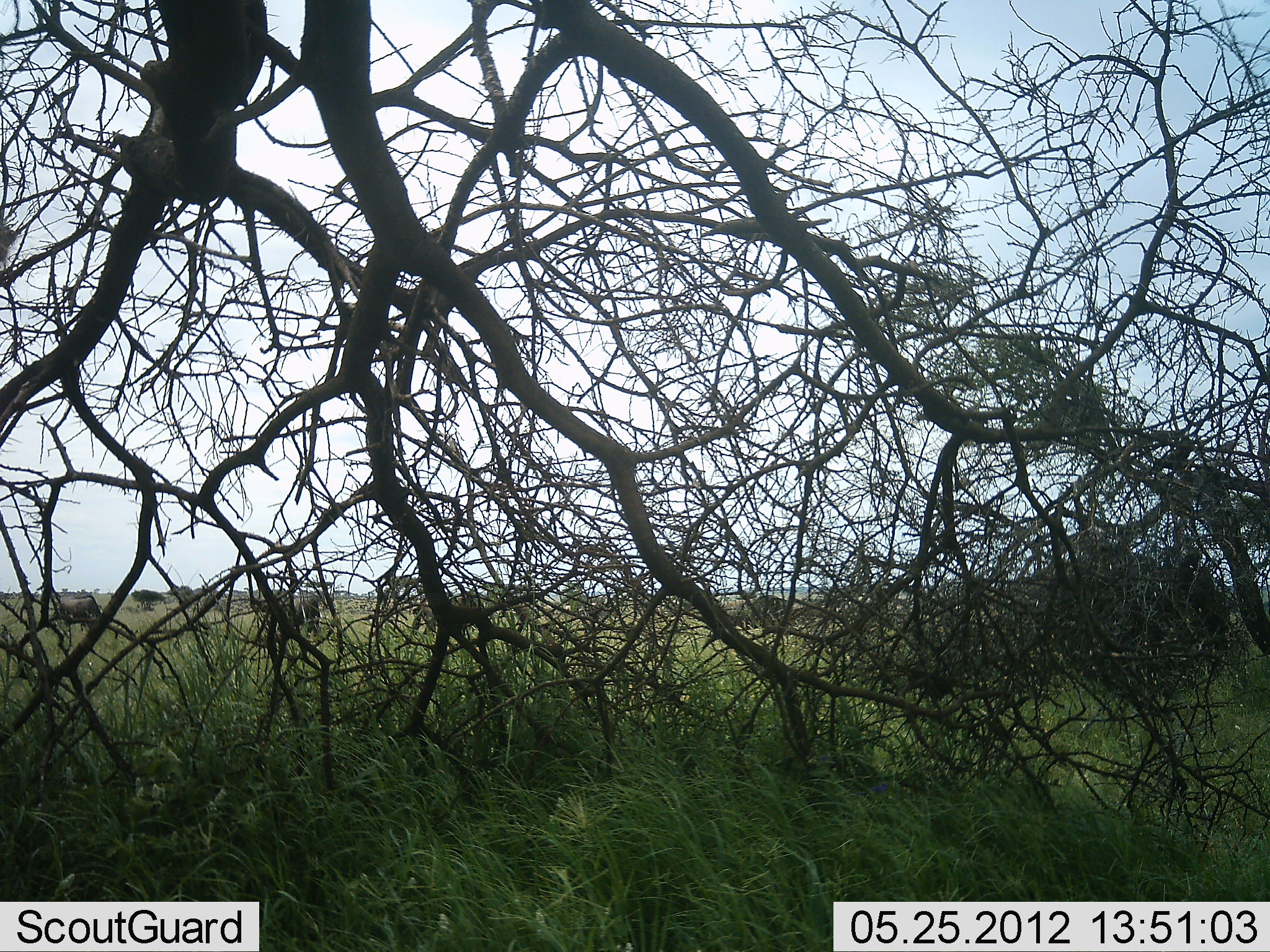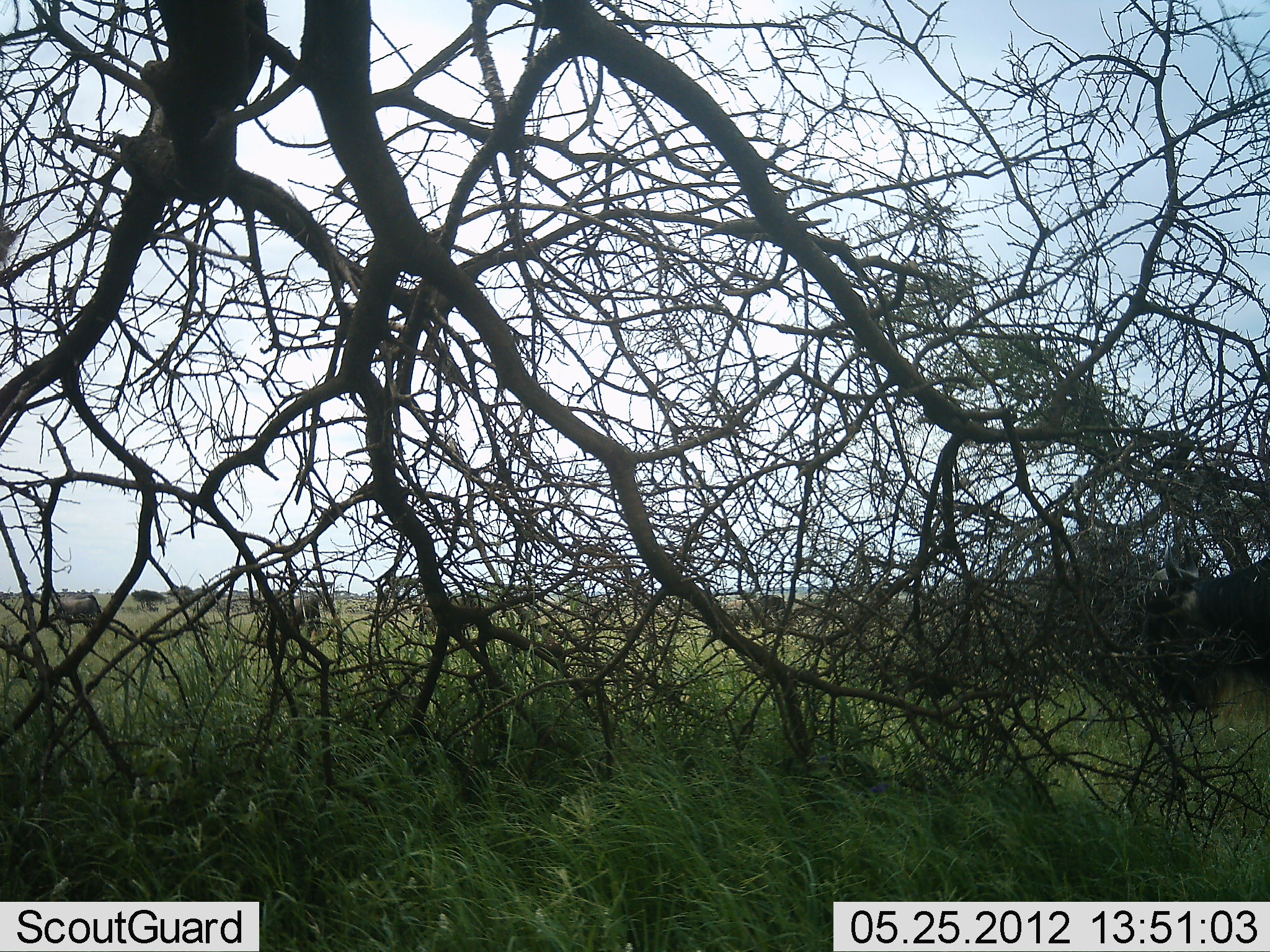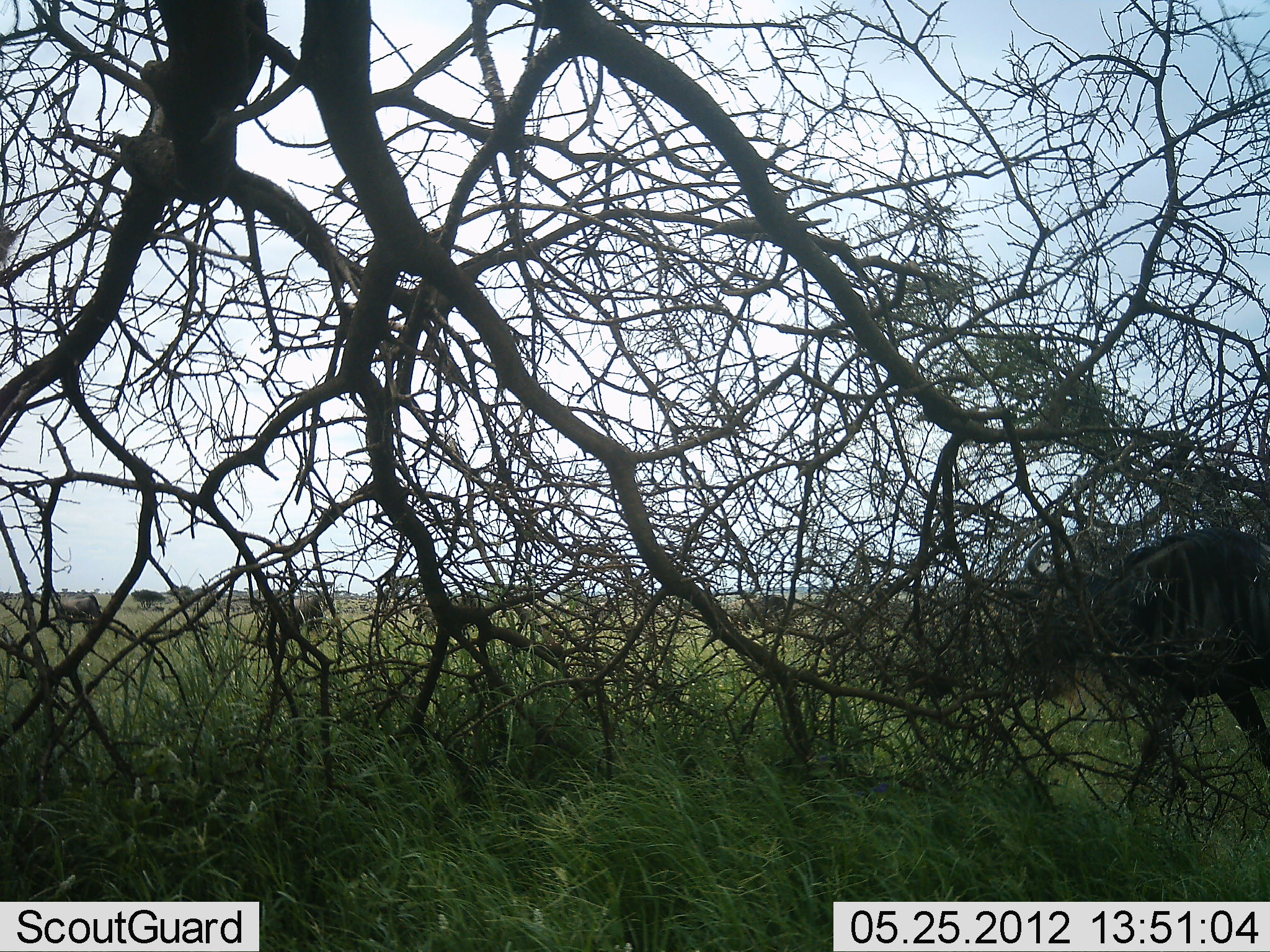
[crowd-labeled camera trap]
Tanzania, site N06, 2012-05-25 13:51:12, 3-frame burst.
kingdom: Animalia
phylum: Chordata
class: Mammalia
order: Artiodactyla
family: Bovidae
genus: Connochaetes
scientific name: Connochaetes taurinus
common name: blue wildebeest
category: wildebeest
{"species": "wildebeest (blue wildebeest) (Connochaetes taurinus)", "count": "10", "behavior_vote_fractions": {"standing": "33%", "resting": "0%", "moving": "93%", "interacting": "0%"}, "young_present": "0%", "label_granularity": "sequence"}